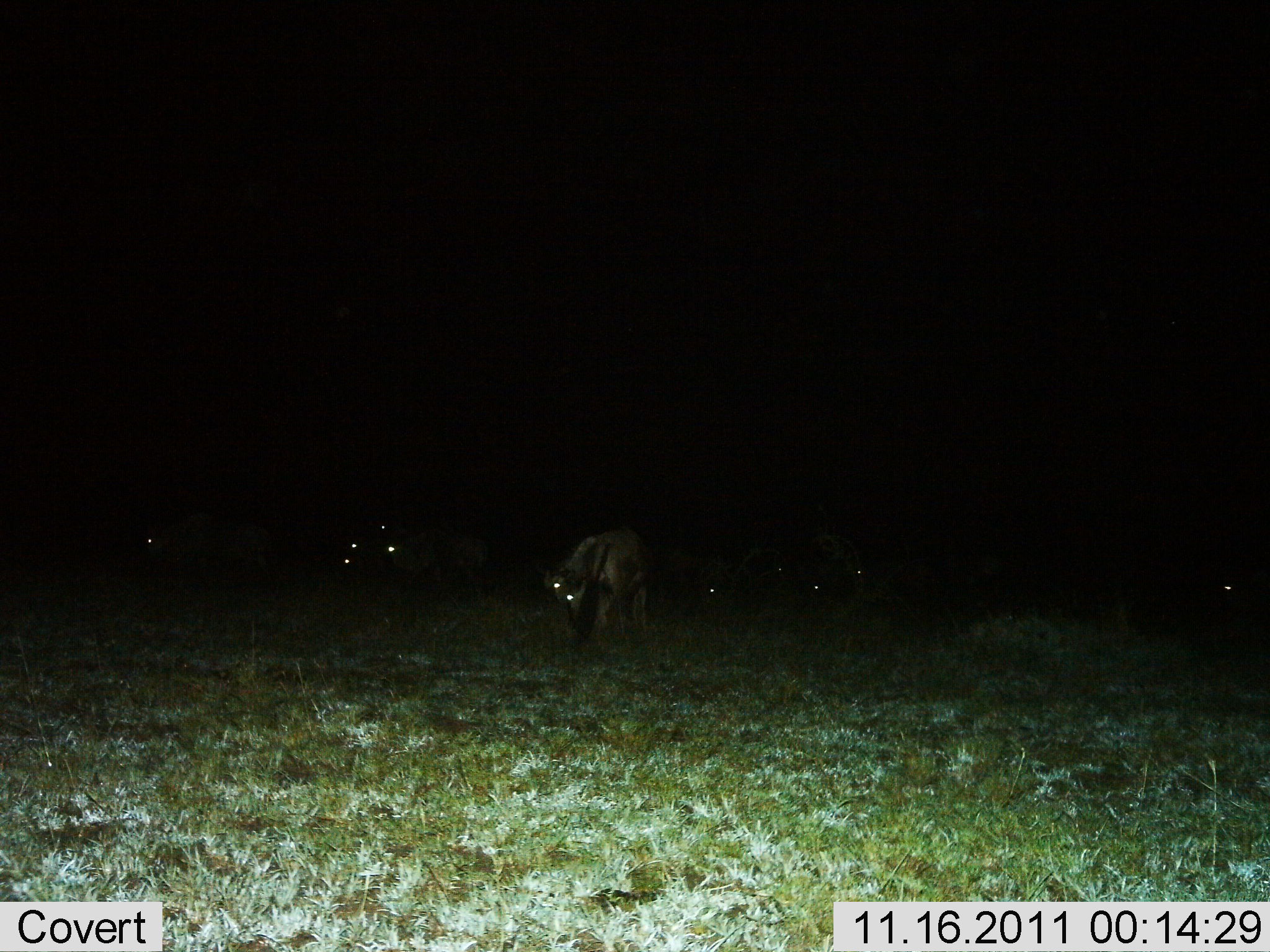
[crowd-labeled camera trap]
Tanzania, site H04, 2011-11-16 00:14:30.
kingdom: Animalia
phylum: Chordata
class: Mammalia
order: Artiodactyla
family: Bovidae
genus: Connochaetes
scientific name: Connochaetes taurinus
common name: blue wildebeest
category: wildebeest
Wildebeest (blue wildebeest) (Connochaetes taurinus), count 10. Behavior (volunteer vote fractions): standing 46%, resting 0%, moving 15%, interacting 0%. Young present (vote fraction): 0%. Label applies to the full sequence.